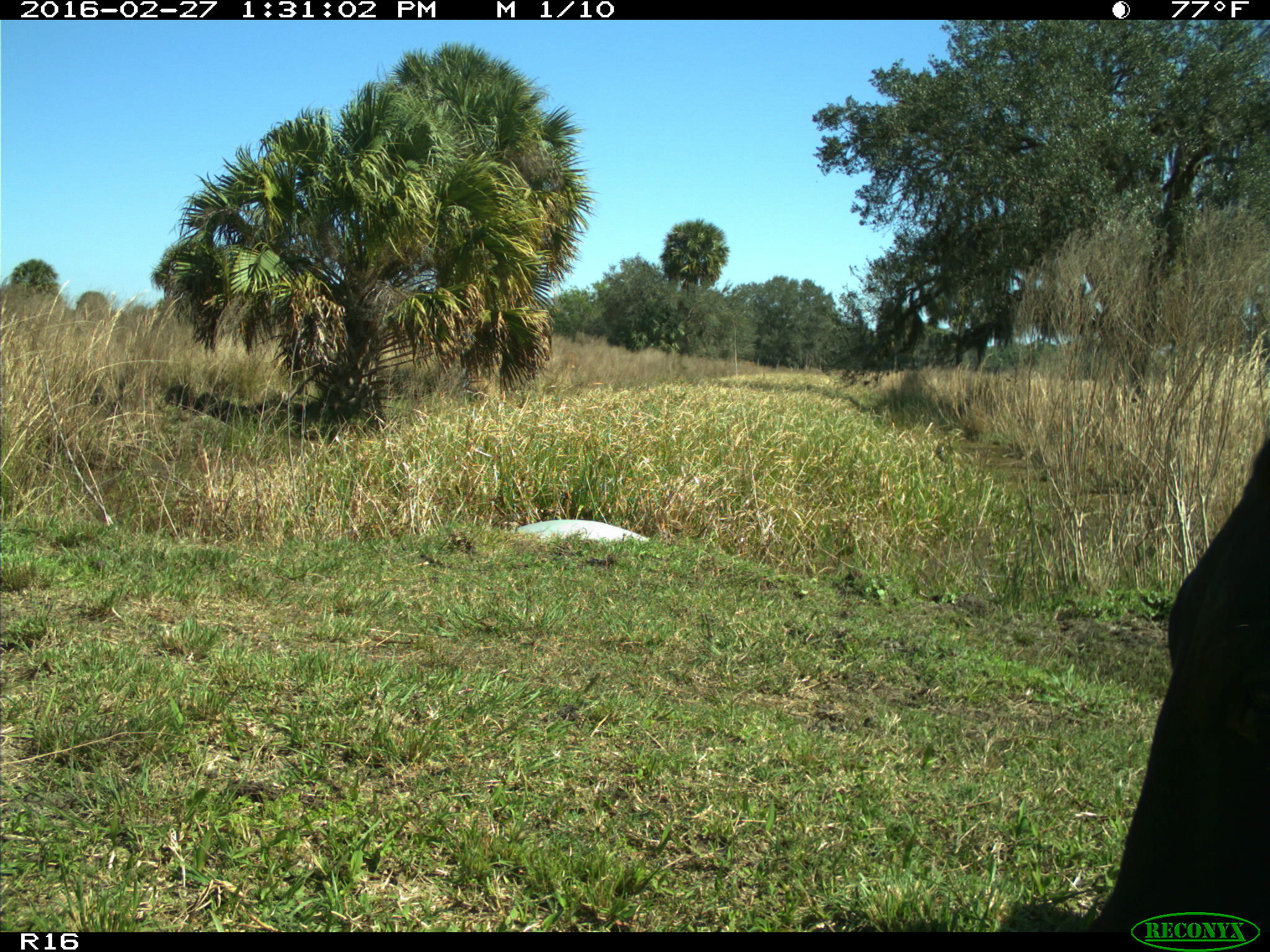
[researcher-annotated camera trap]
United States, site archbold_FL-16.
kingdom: Animalia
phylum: Chordata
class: Mammalia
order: Artiodactyla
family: Bovidae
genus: Bos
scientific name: Bos taurus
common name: domestic cow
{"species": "Bos taurus (domestic cow)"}